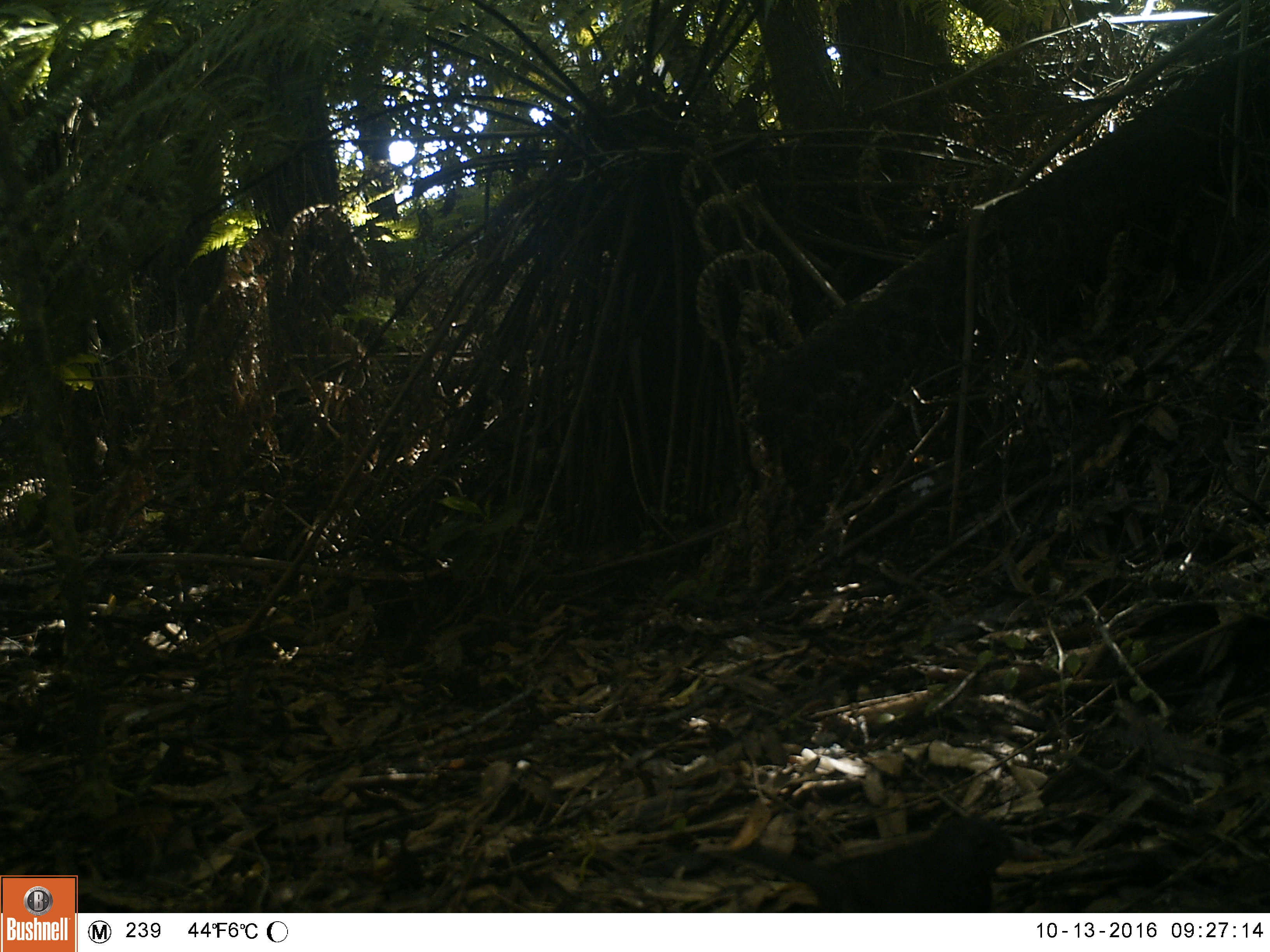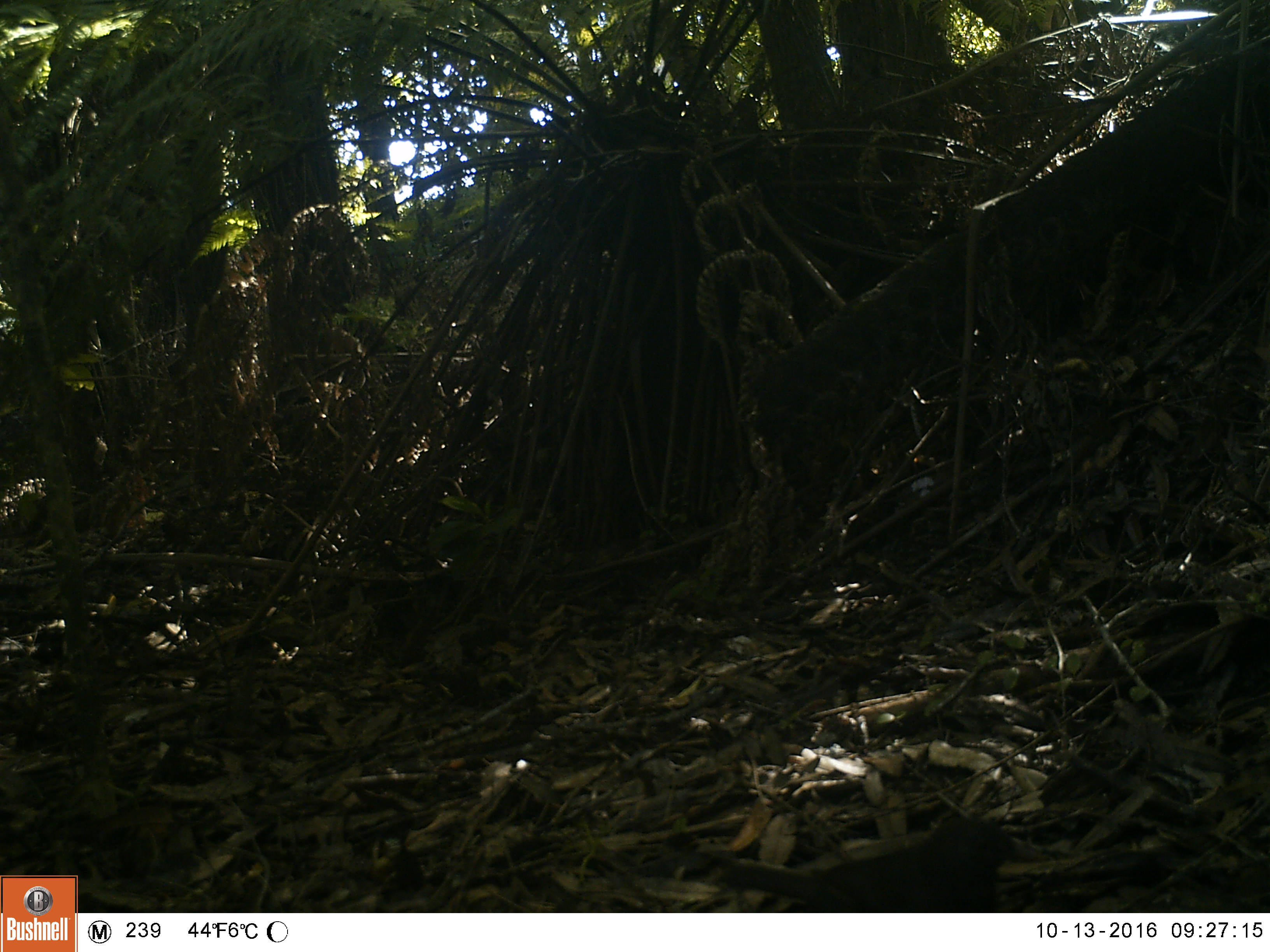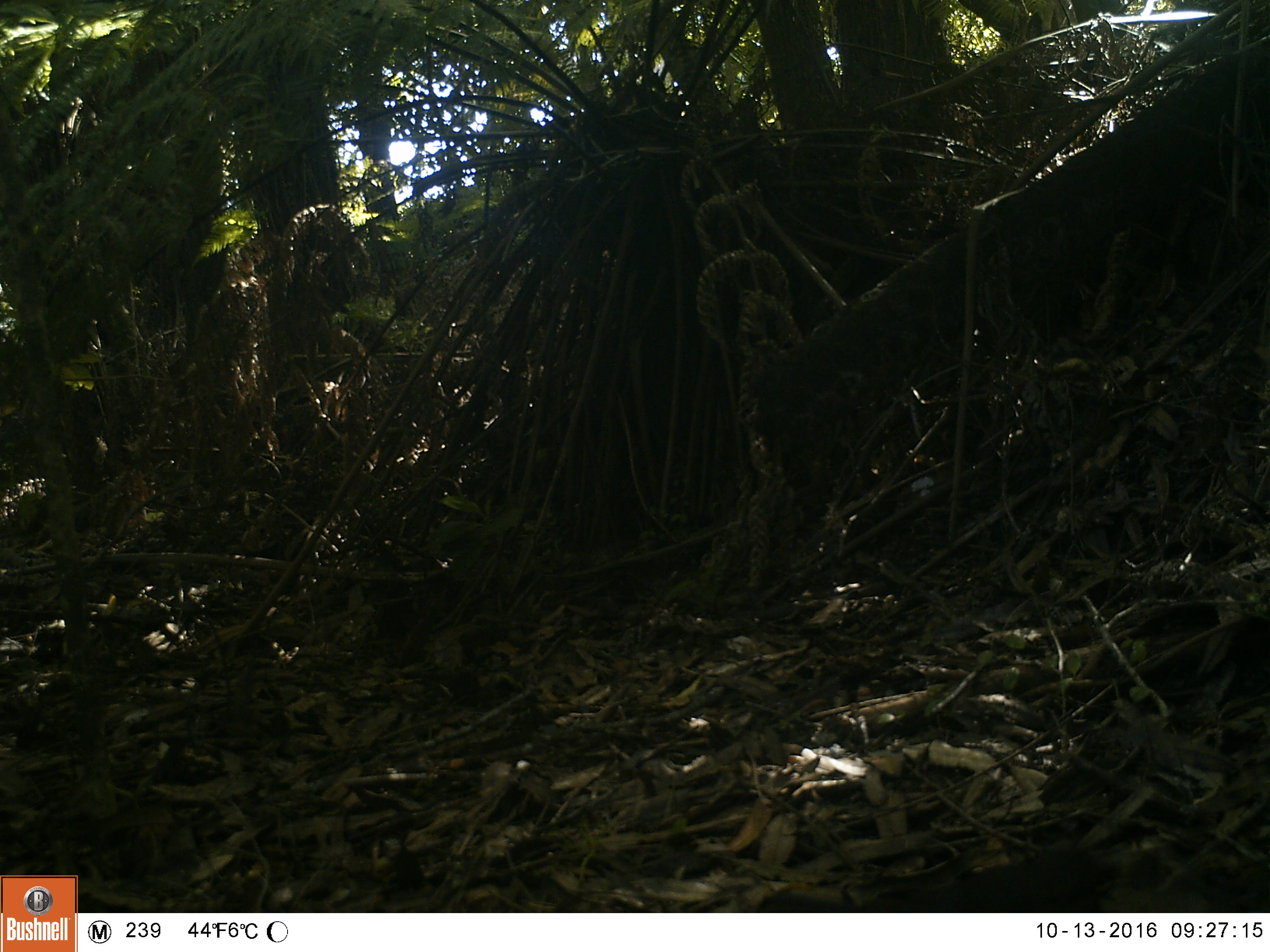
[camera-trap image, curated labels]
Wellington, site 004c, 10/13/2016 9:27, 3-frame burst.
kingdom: Animalia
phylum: Chordata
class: Aves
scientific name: Aves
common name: bird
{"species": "bird (Aves)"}